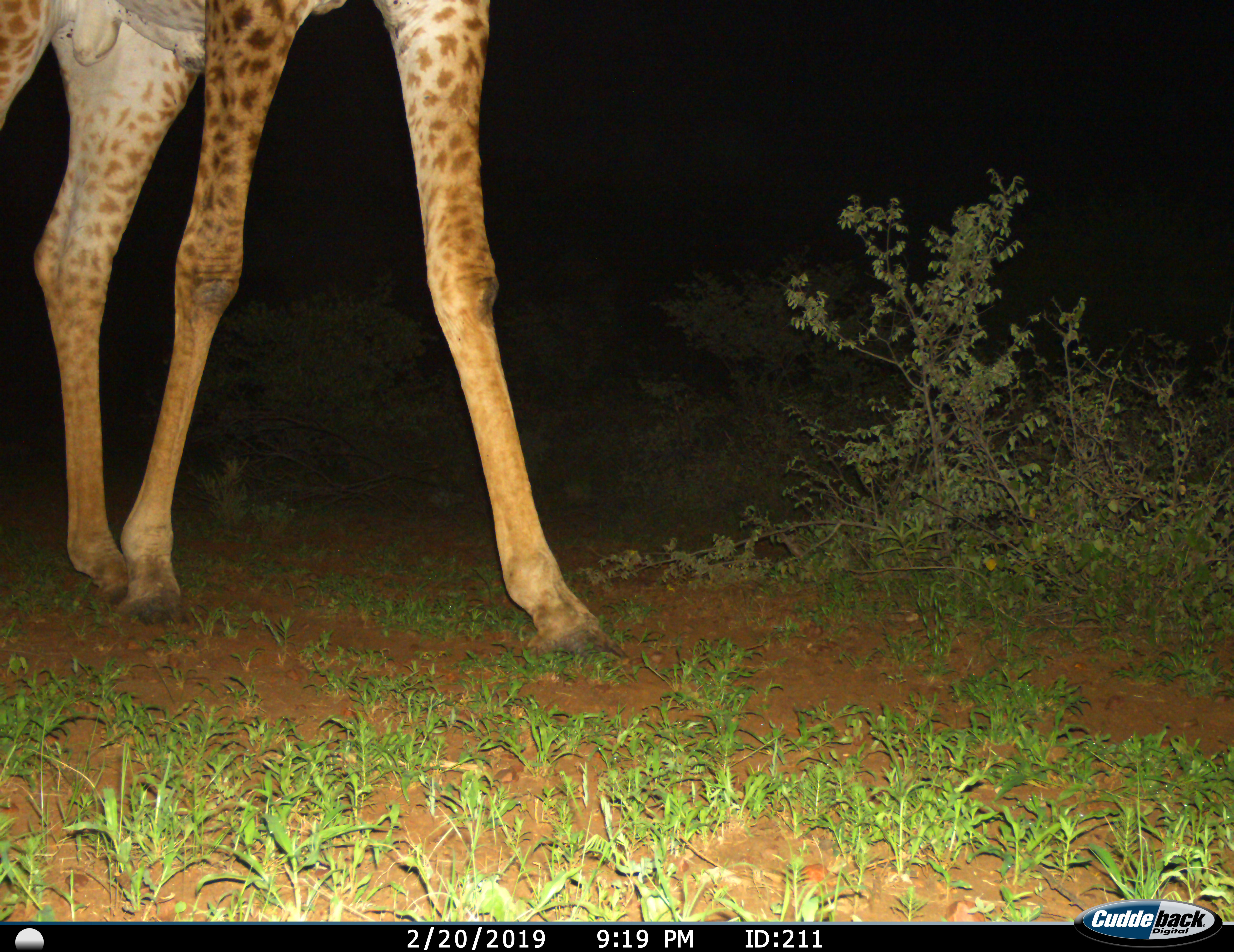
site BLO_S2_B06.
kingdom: Animalia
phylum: Chordata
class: Mammalia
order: Artiodactyla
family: Giraffidae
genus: Giraffa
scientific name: Giraffa camelopardalis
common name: giraffe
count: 1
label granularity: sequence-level